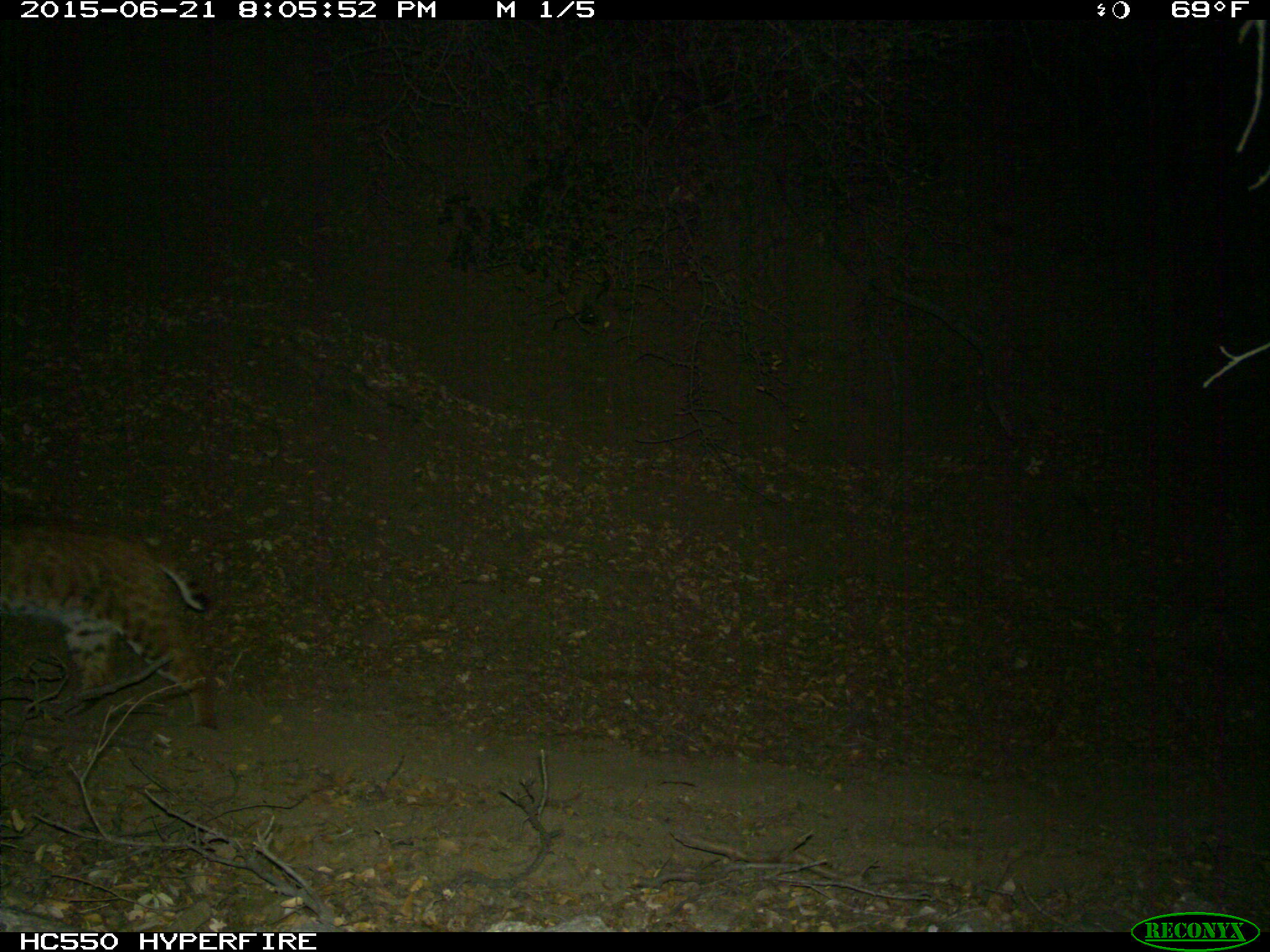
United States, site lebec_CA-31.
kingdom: Animalia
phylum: Chordata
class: Mammalia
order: Carnivora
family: Felidae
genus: Lynx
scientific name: Lynx rufus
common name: bobcat